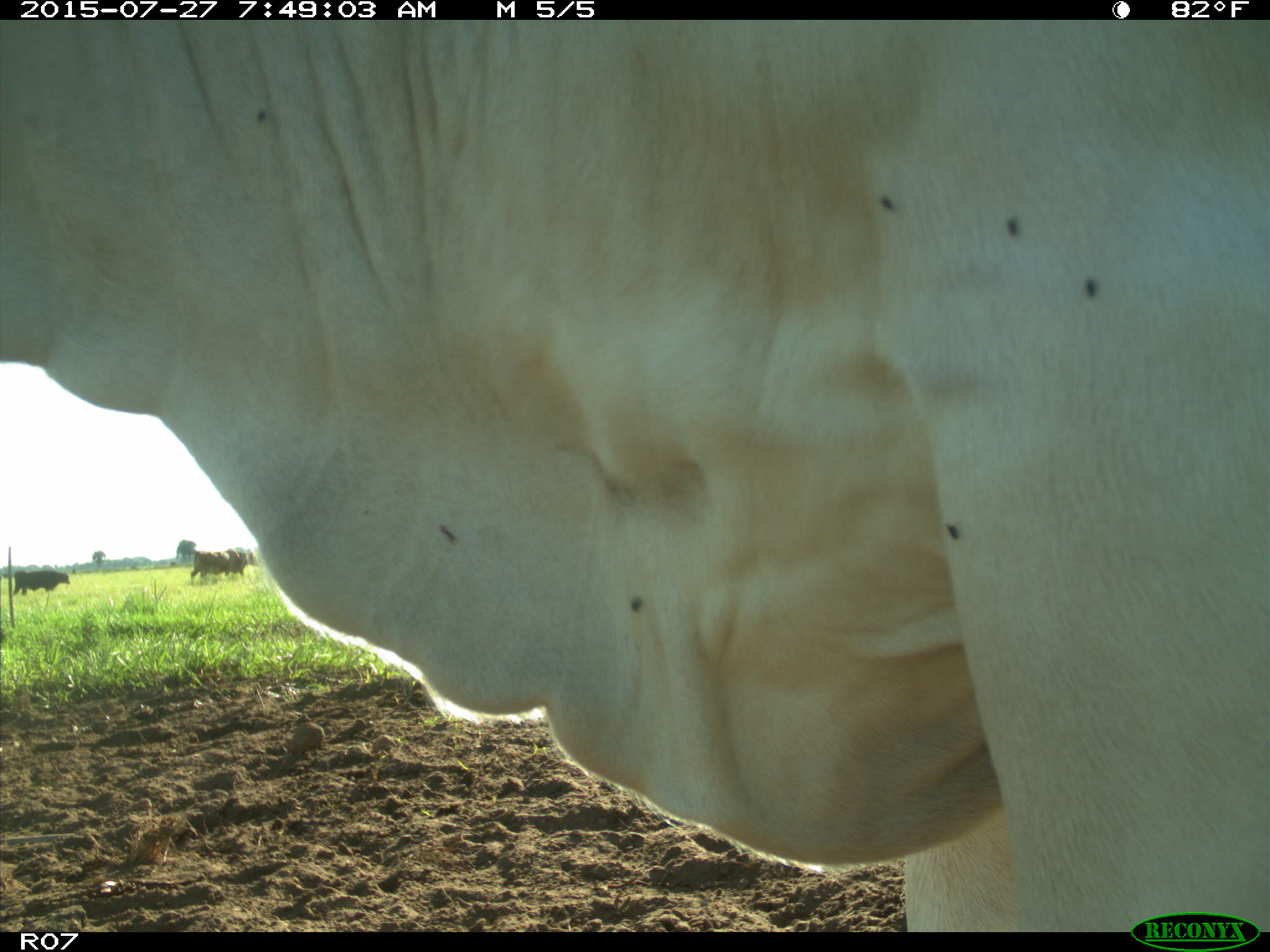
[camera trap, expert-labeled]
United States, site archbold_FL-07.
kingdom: Animalia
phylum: Chordata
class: Mammalia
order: Artiodactyla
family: Bovidae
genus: Bos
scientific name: Bos taurus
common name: domestic cow